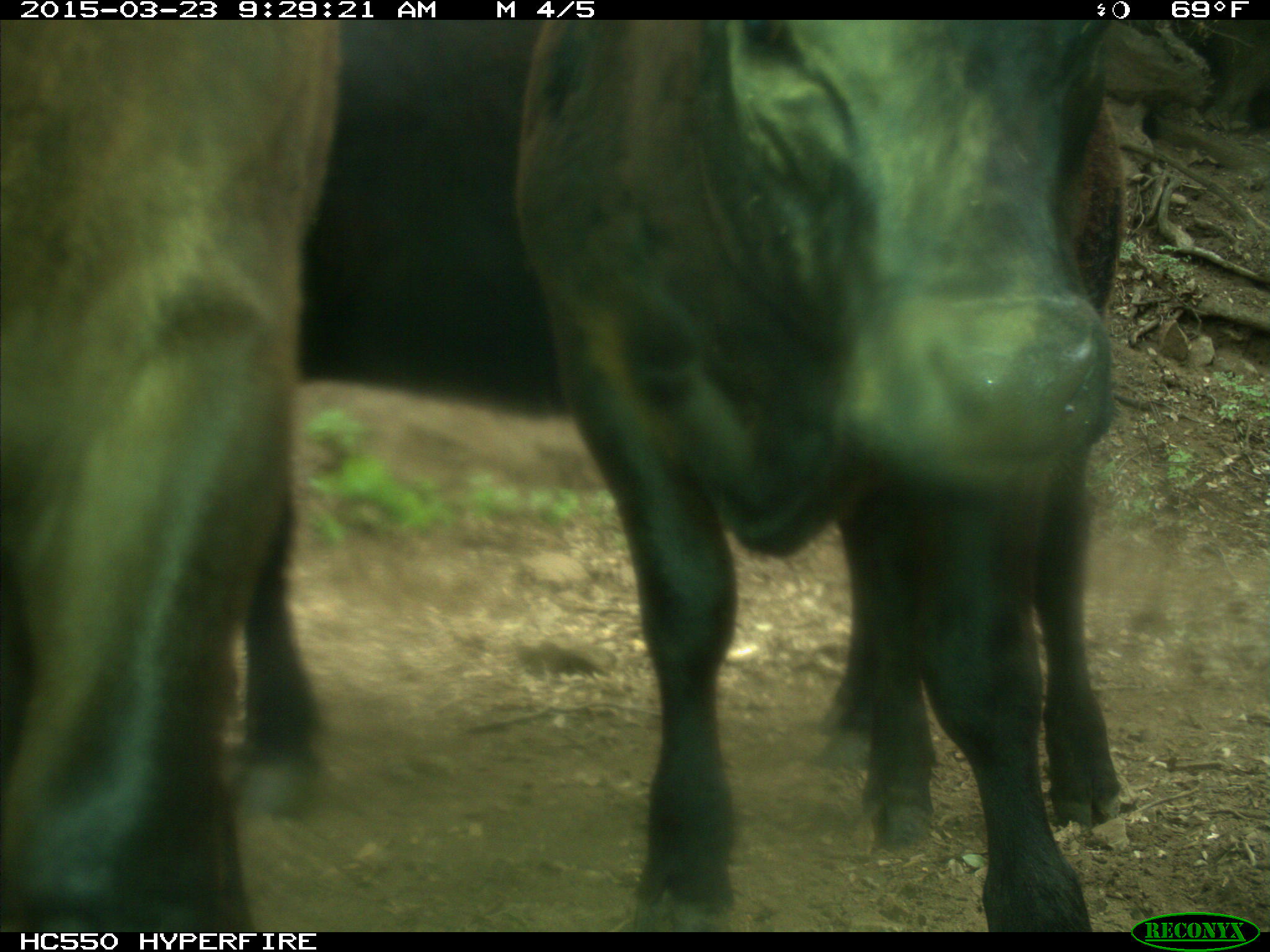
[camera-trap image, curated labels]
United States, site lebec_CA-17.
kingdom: Animalia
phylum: Chordata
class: Mammalia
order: Artiodactyla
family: Bovidae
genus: Bos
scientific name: Bos taurus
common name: domestic cow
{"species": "Bos taurus (domestic cow)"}